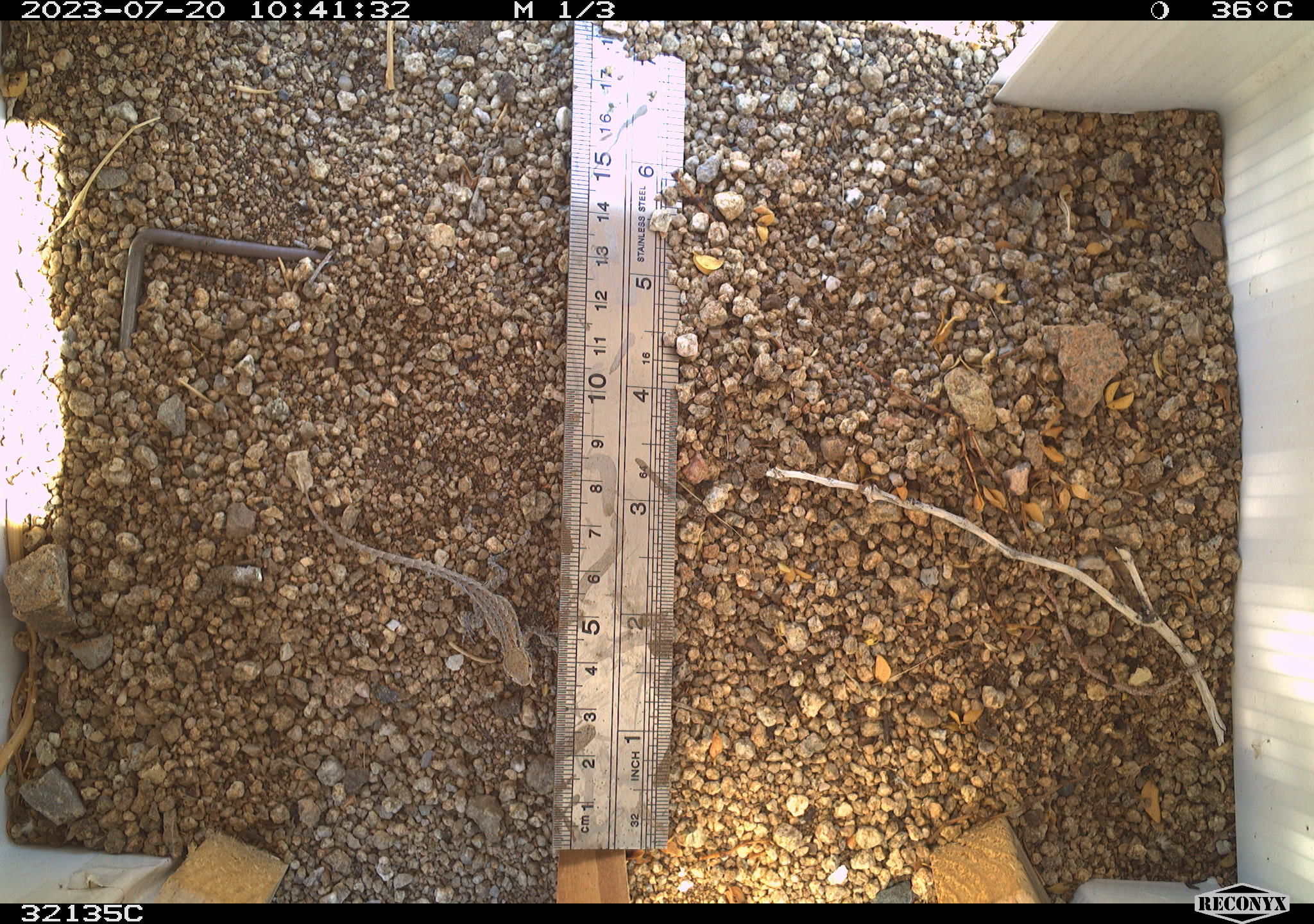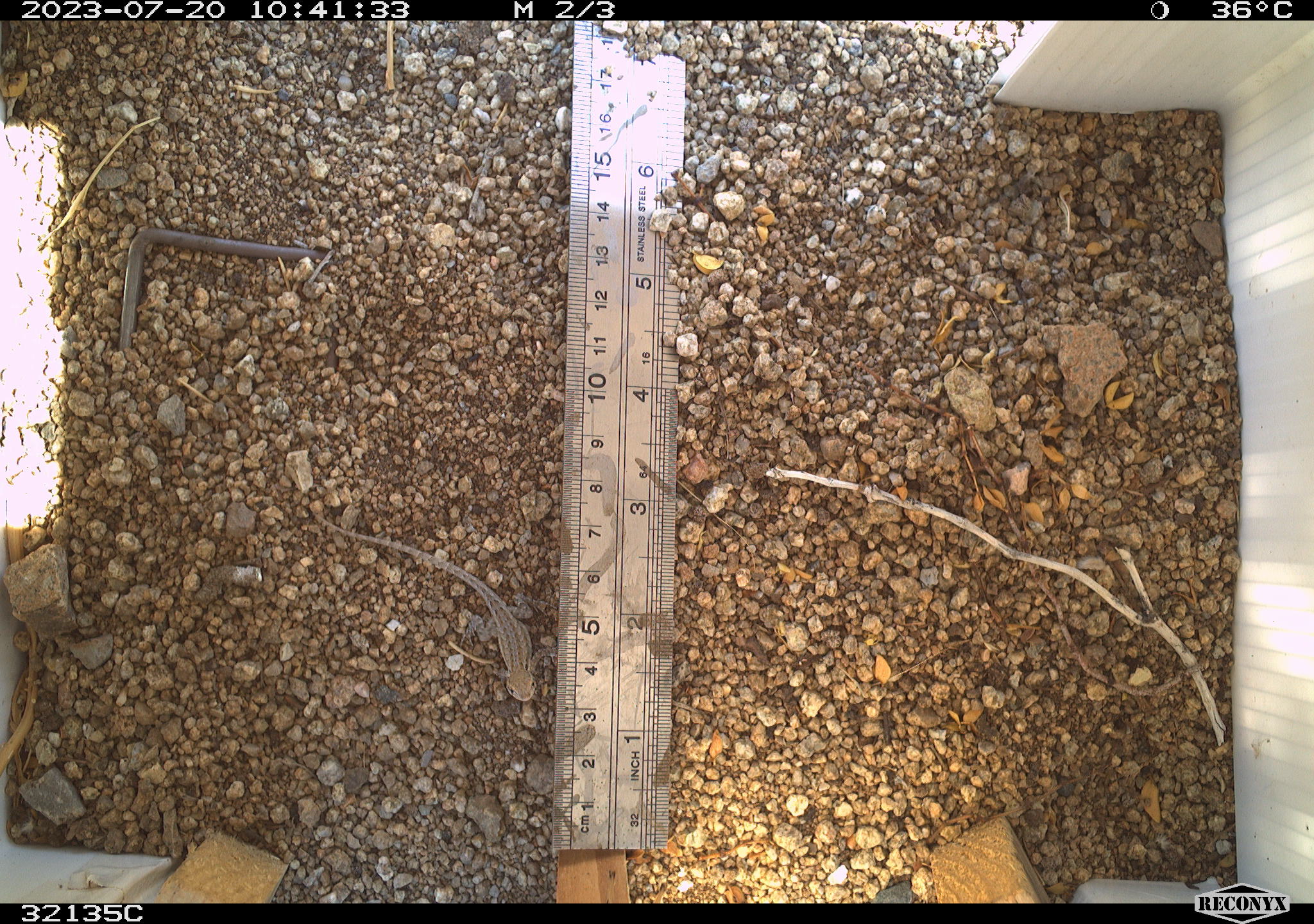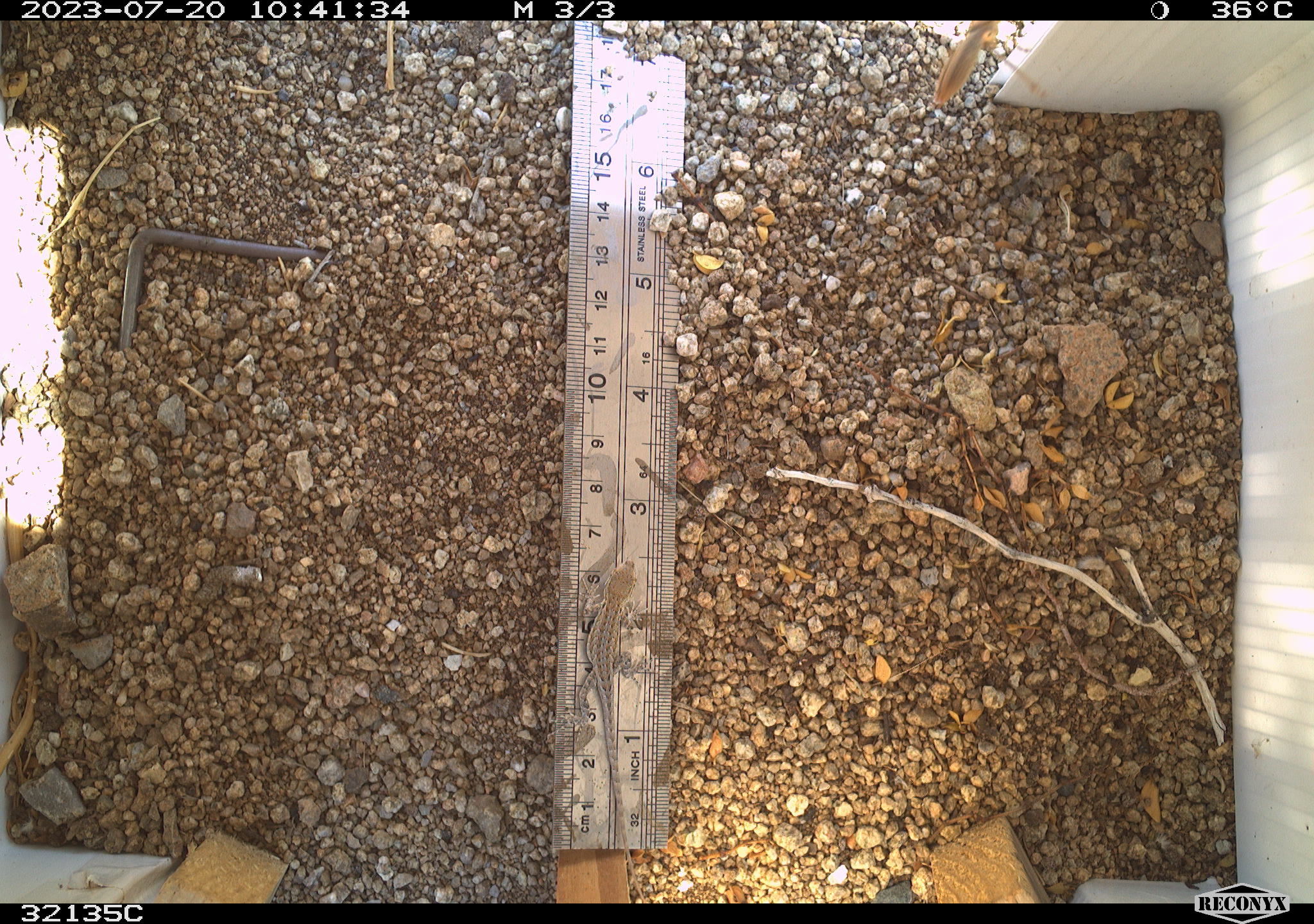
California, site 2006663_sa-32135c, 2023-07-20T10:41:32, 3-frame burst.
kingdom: Animalia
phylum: Chordata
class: Reptilia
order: Squamata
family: Phrynosomatidae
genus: Uta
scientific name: Uta stansburiana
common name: common side-blotched lizard